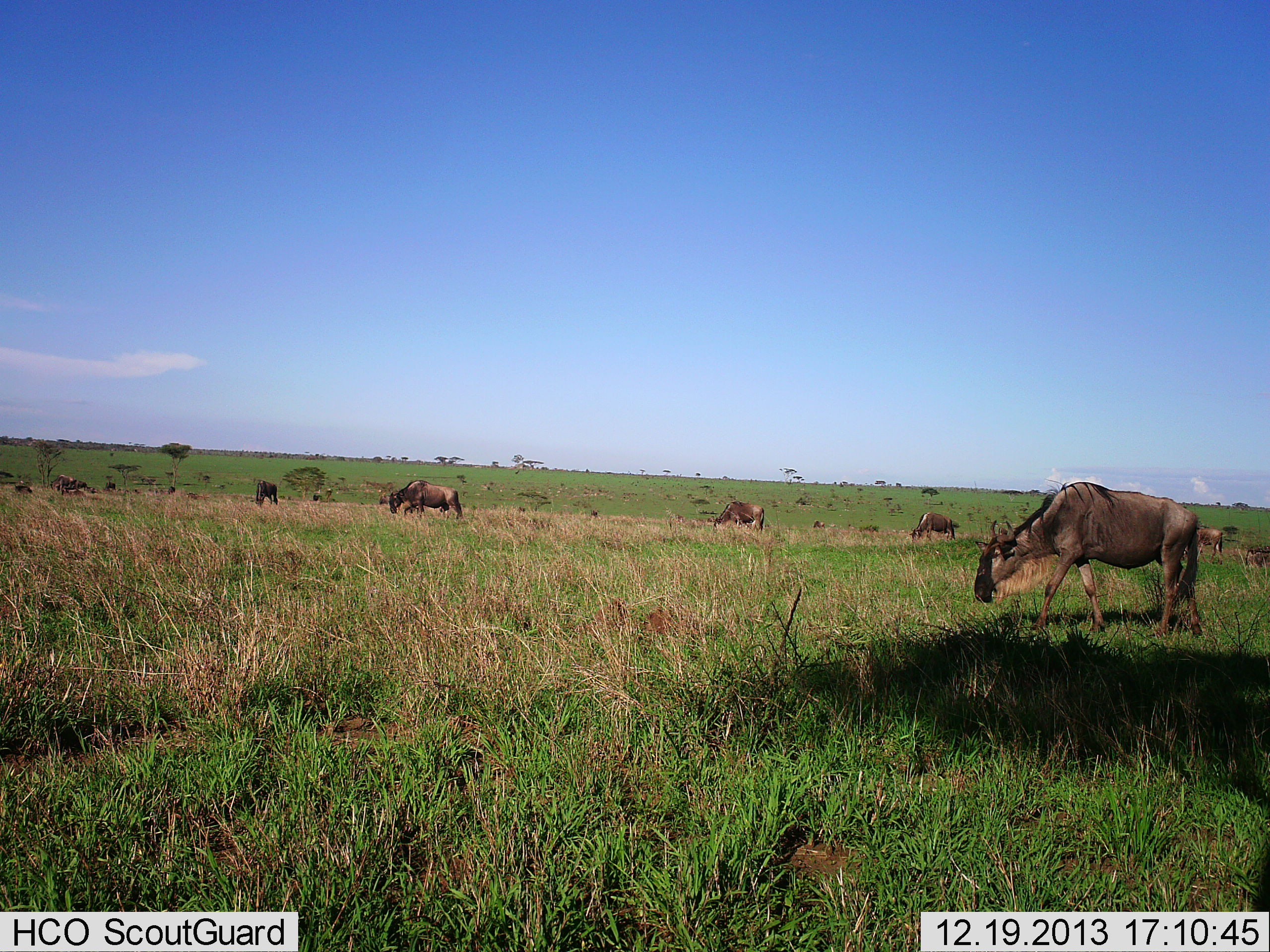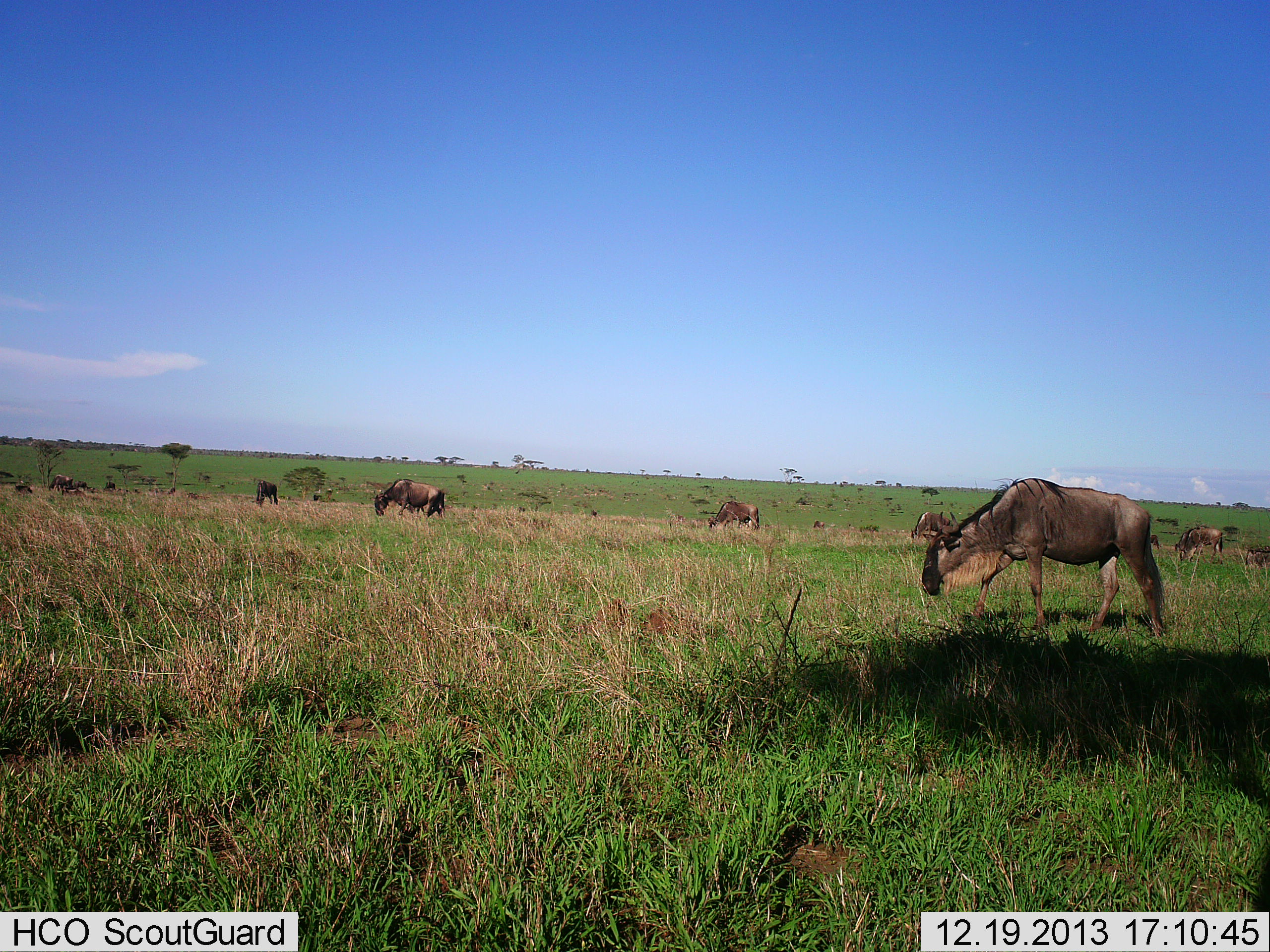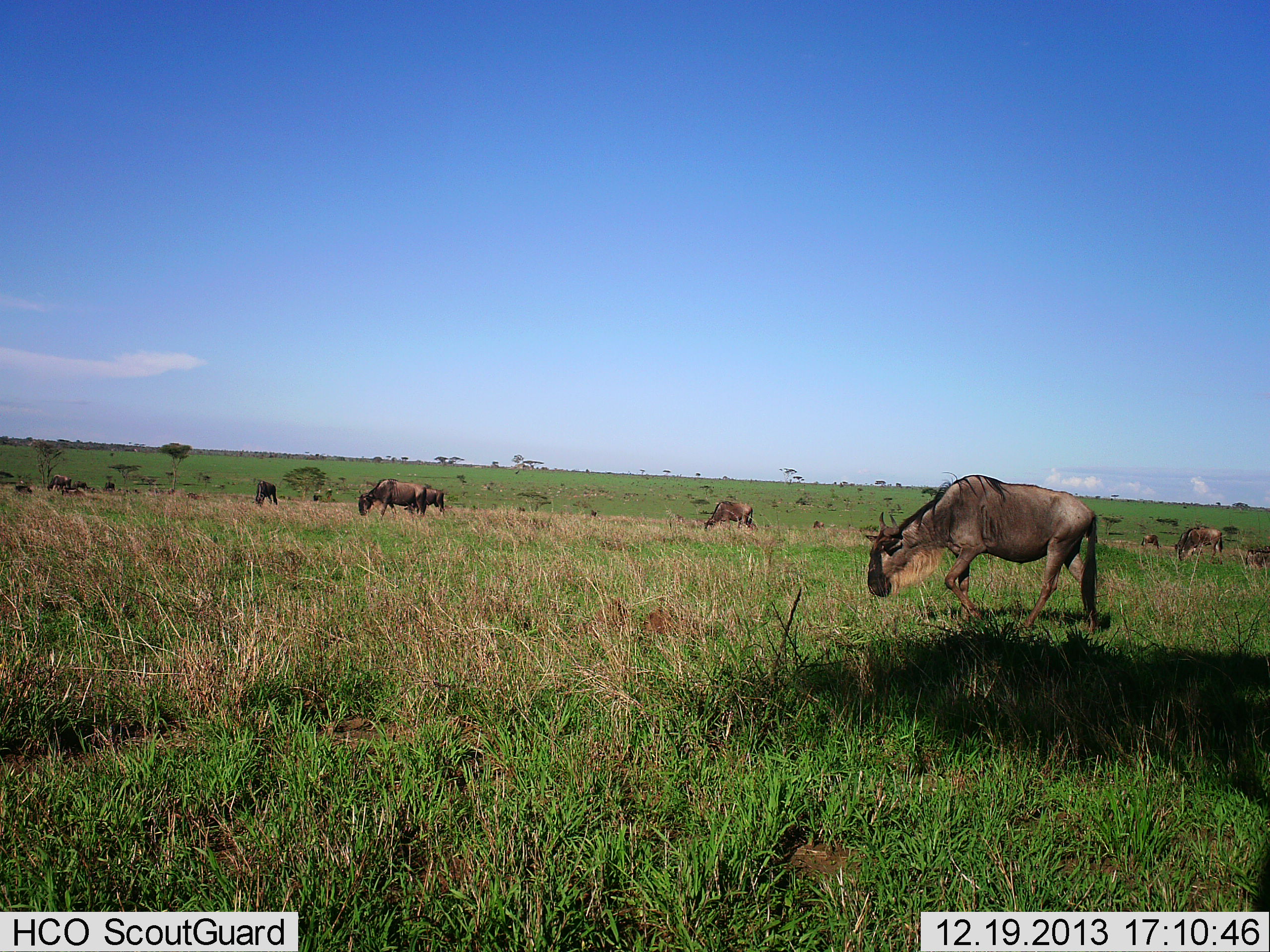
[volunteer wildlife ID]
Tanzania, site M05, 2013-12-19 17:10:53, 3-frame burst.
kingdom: Animalia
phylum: Chordata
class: Mammalia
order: Artiodactyla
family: Bovidae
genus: Connochaetes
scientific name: Connochaetes taurinus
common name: blue wildebeest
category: wildebeest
Wildebeest (blue wildebeest) (Connochaetes taurinus), count 11-50. Behavior (volunteer vote fractions): standing 30%, resting 20%, moving 90%, interacting 0%. Young present (vote fraction): 0%. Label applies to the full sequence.